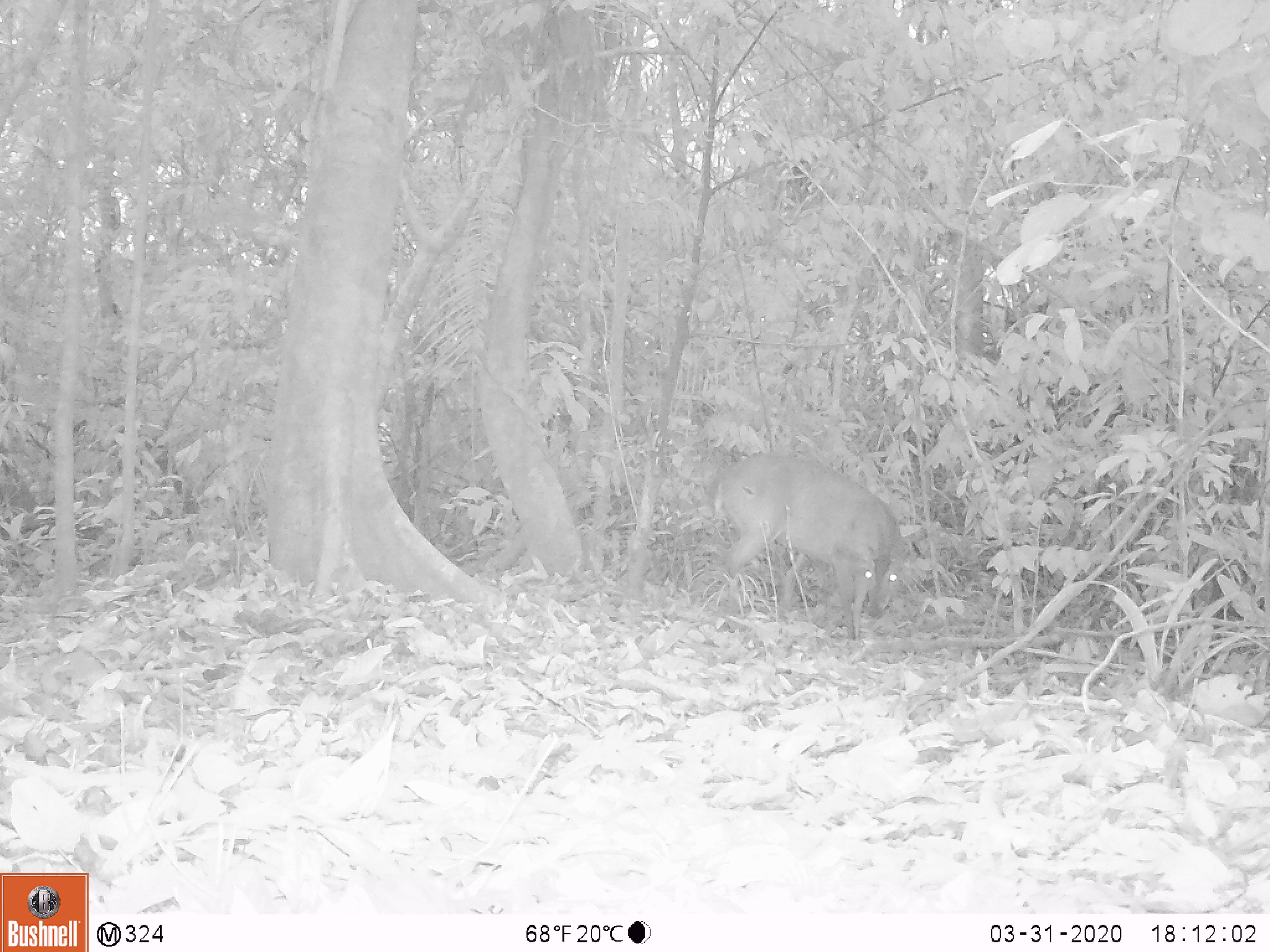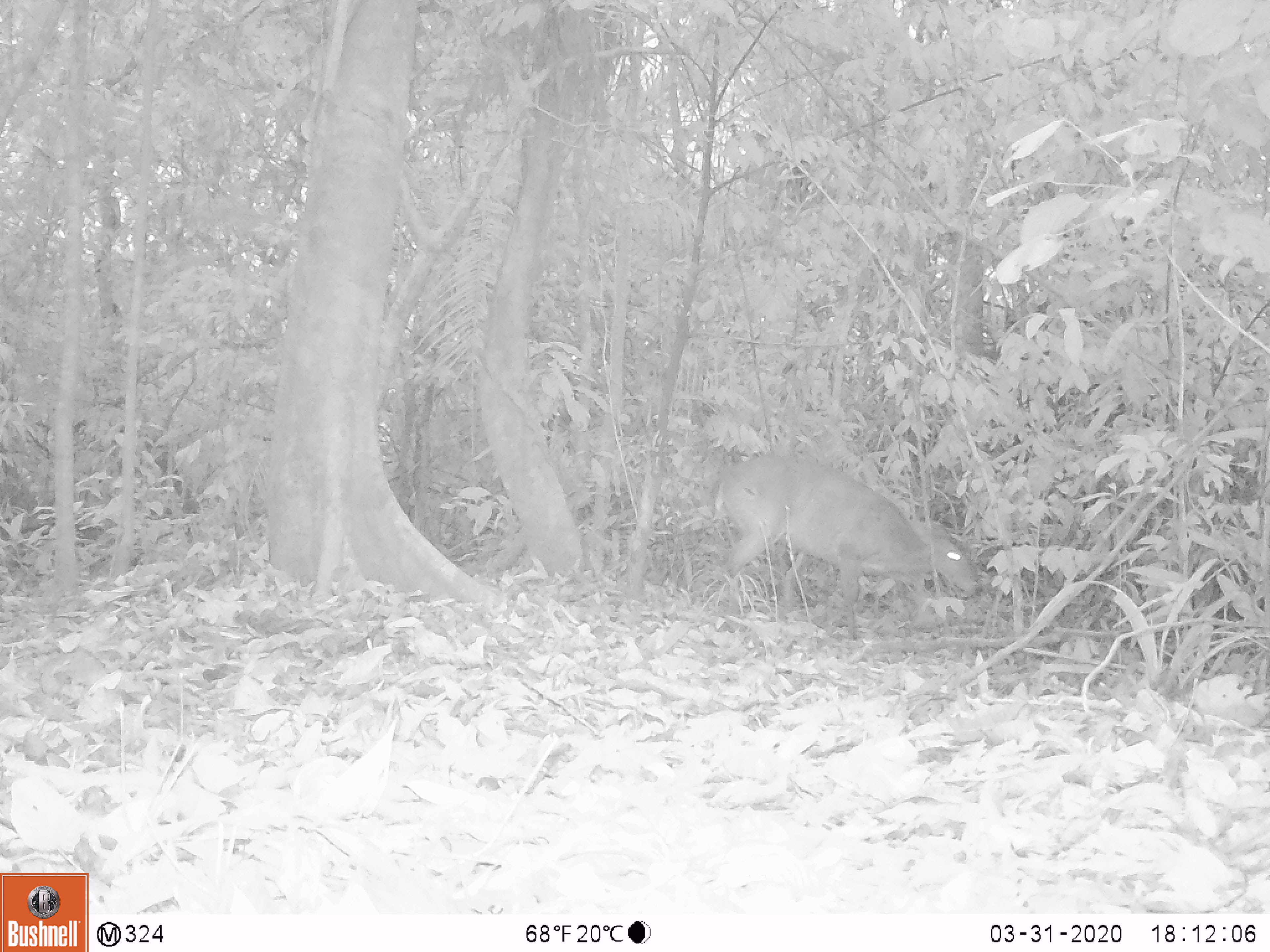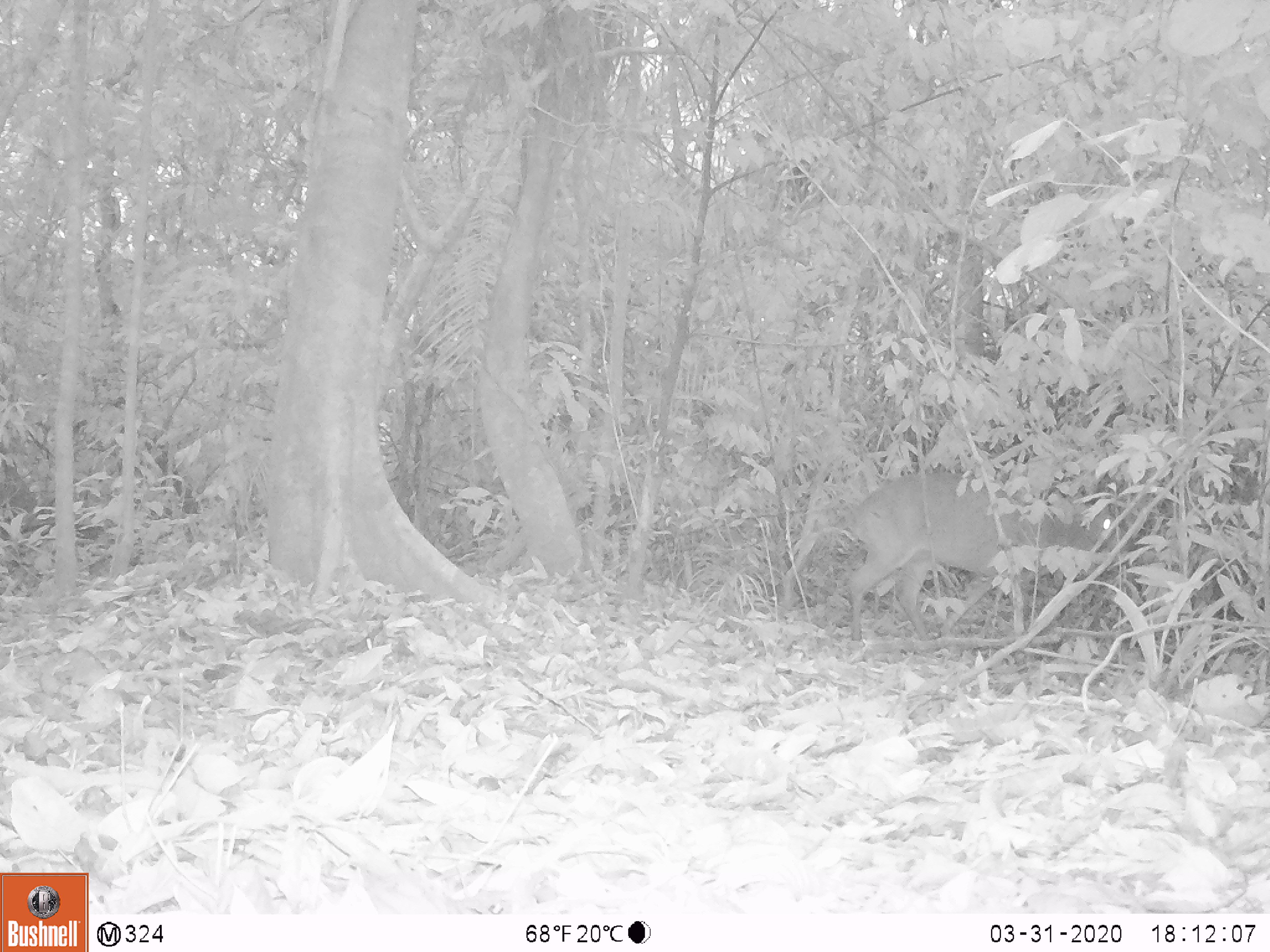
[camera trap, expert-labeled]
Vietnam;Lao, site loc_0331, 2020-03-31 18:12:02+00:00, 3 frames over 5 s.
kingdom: Animalia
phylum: Chordata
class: Mammalia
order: Artiodactyla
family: Cervidae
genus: Muntiacus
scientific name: Muntiacus vuquangensis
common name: large-antlered muntjac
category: large antlered muntjac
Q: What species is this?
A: Large antlered muntjac (large-antlered muntjac) (Muntiacus vuquangensis).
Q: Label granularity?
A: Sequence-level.